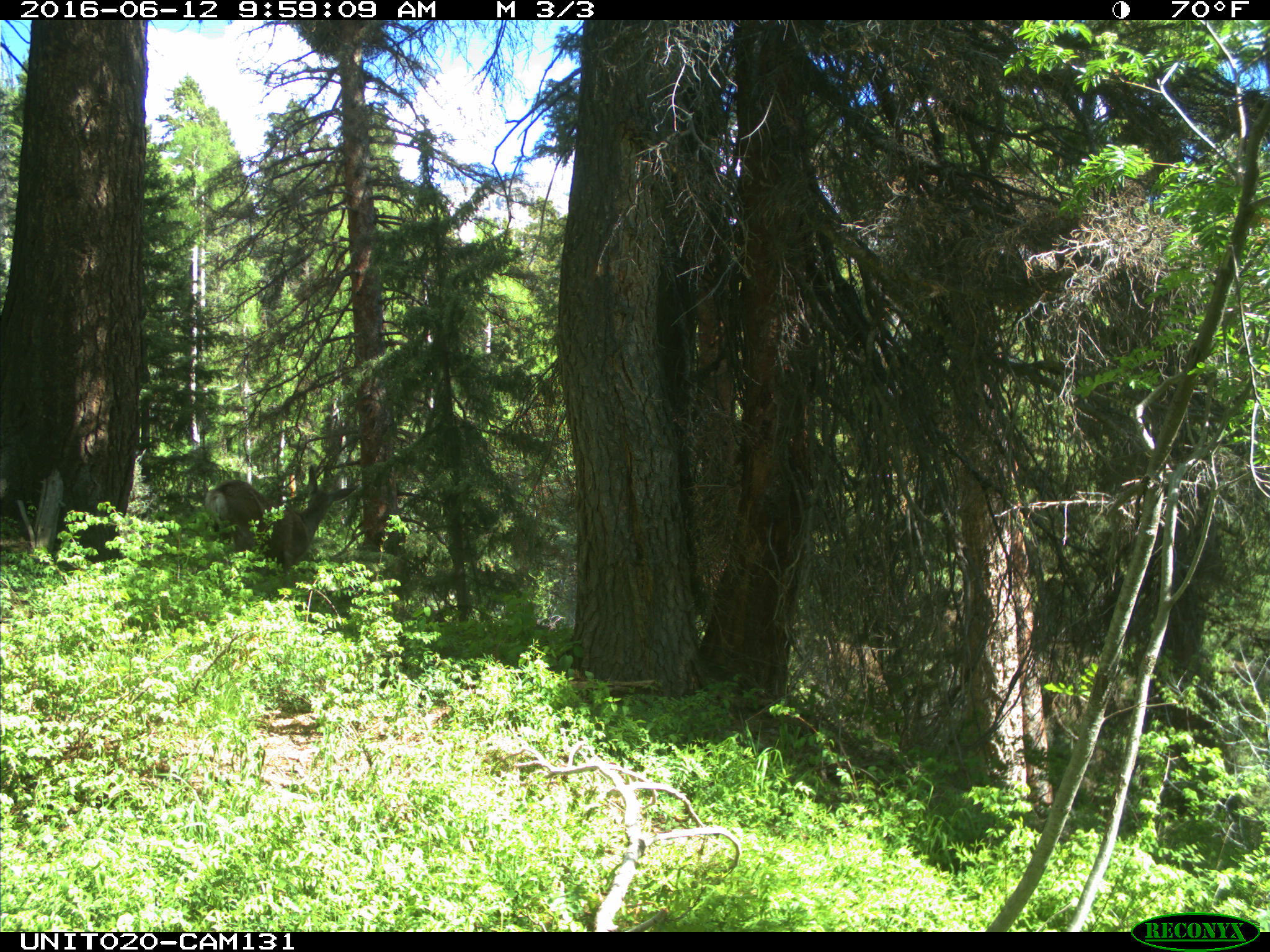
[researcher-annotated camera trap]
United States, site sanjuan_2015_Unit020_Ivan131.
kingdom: Animalia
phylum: Chordata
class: Mammalia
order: Artiodactyla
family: Cervidae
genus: Odocoileus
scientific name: Odocoileus hemionus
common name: mule deer